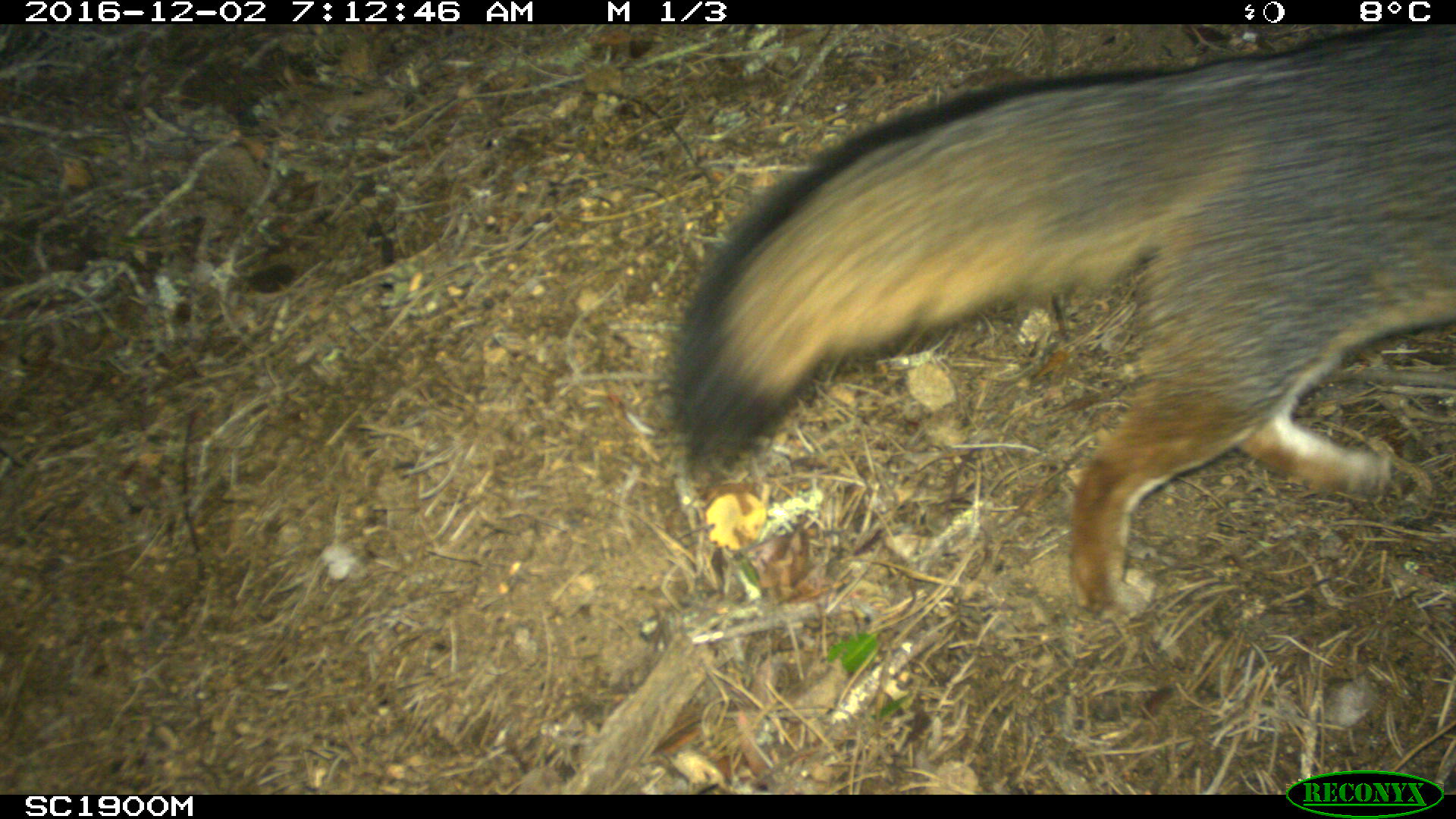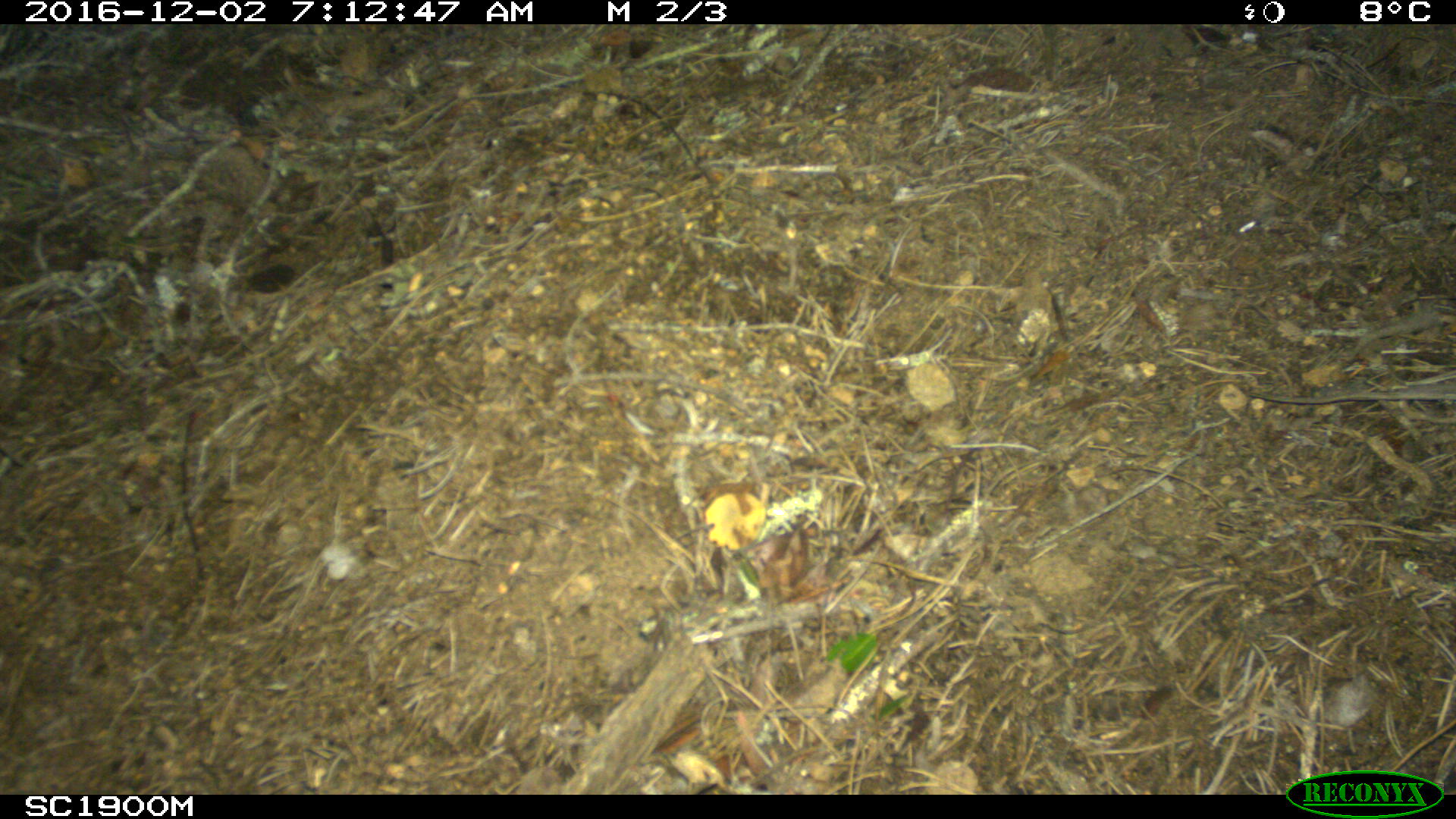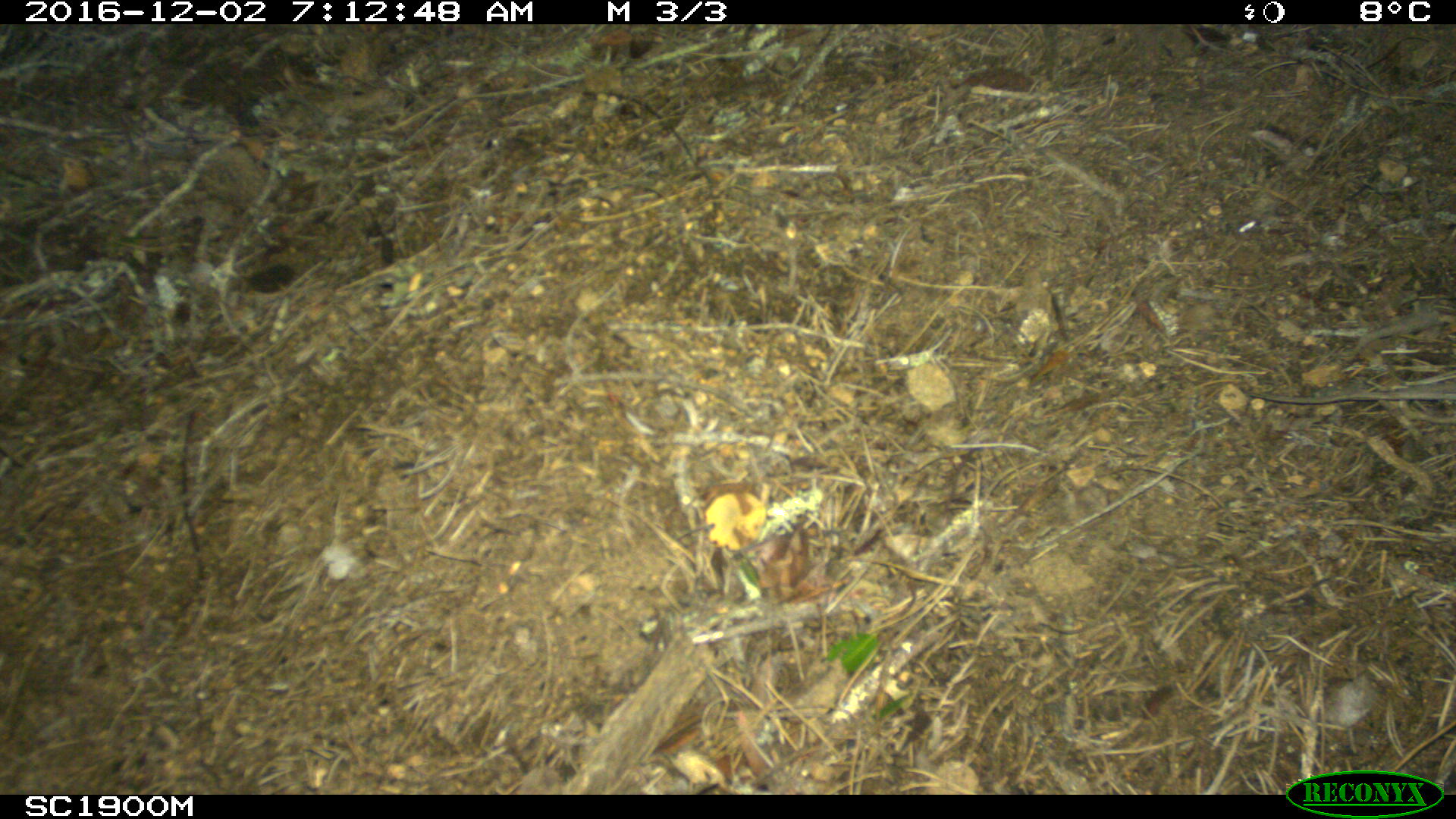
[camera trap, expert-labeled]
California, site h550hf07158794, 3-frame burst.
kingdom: Animalia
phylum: Chordata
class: Mammalia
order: Carnivora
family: Canidae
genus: Urocyon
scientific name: Urocyon littoralis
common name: island fox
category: fox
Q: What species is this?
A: Fox (island fox) (Urocyon littoralis).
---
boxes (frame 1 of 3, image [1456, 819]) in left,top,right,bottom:
fox: 671,24,1455,619